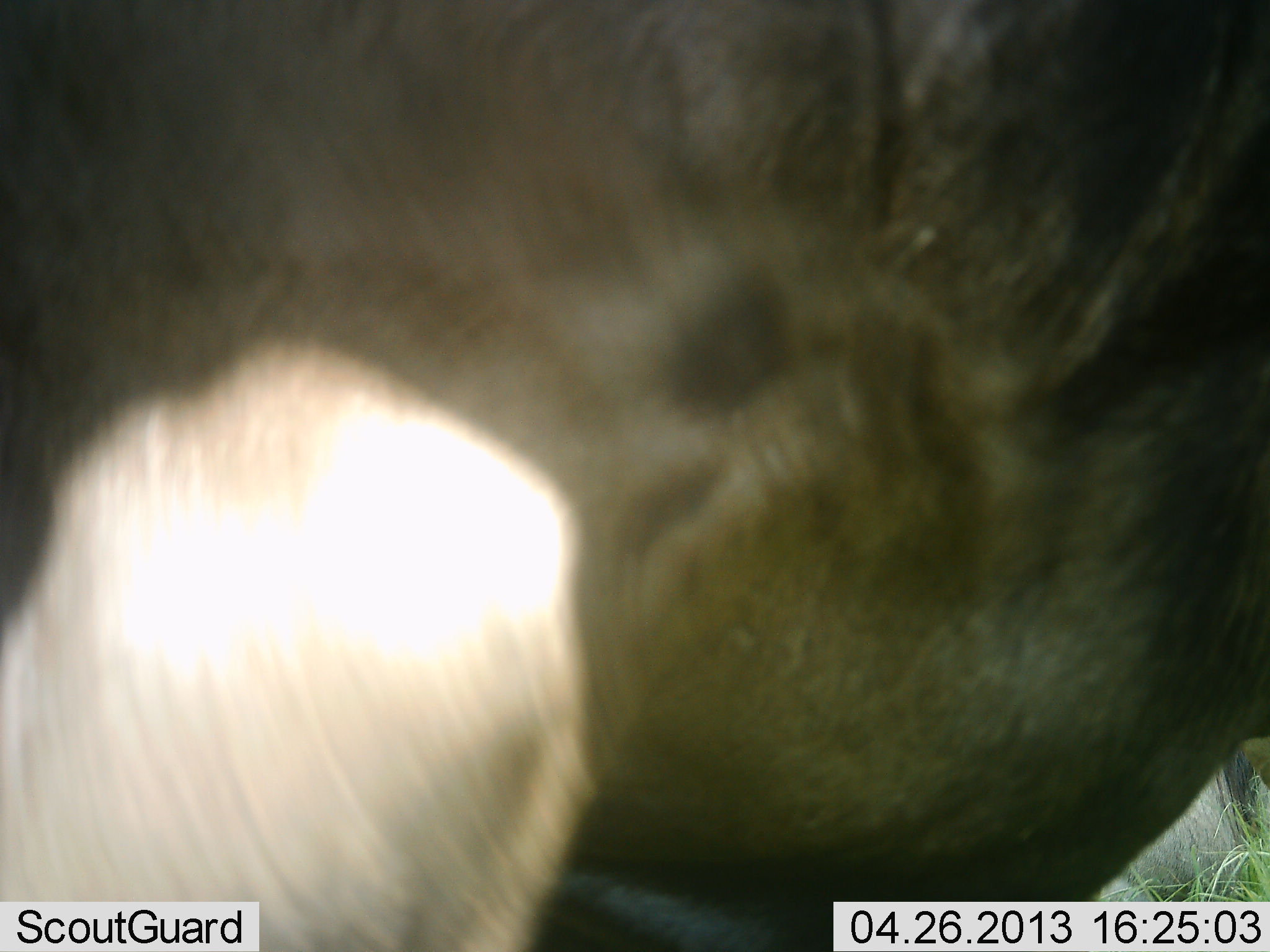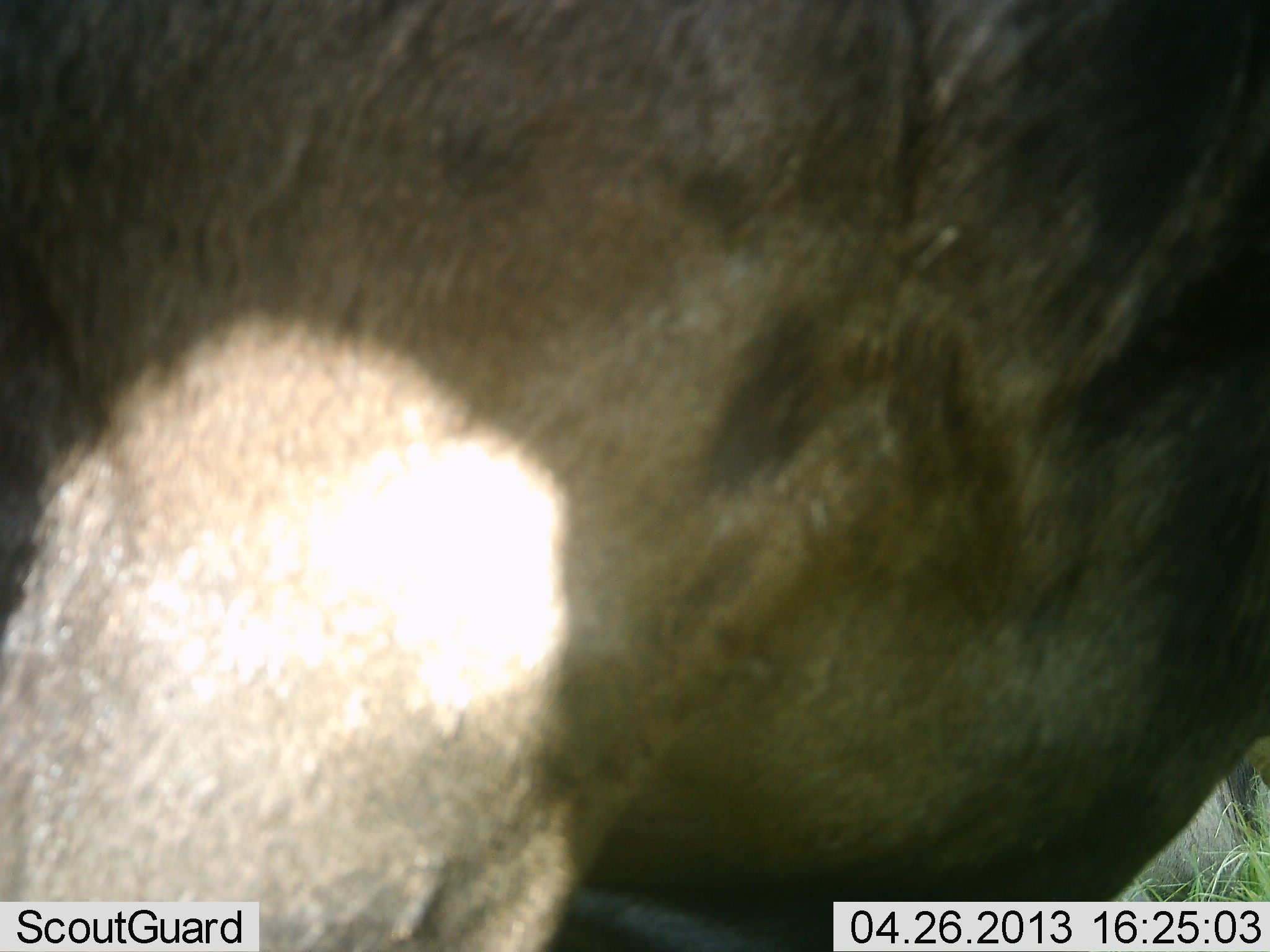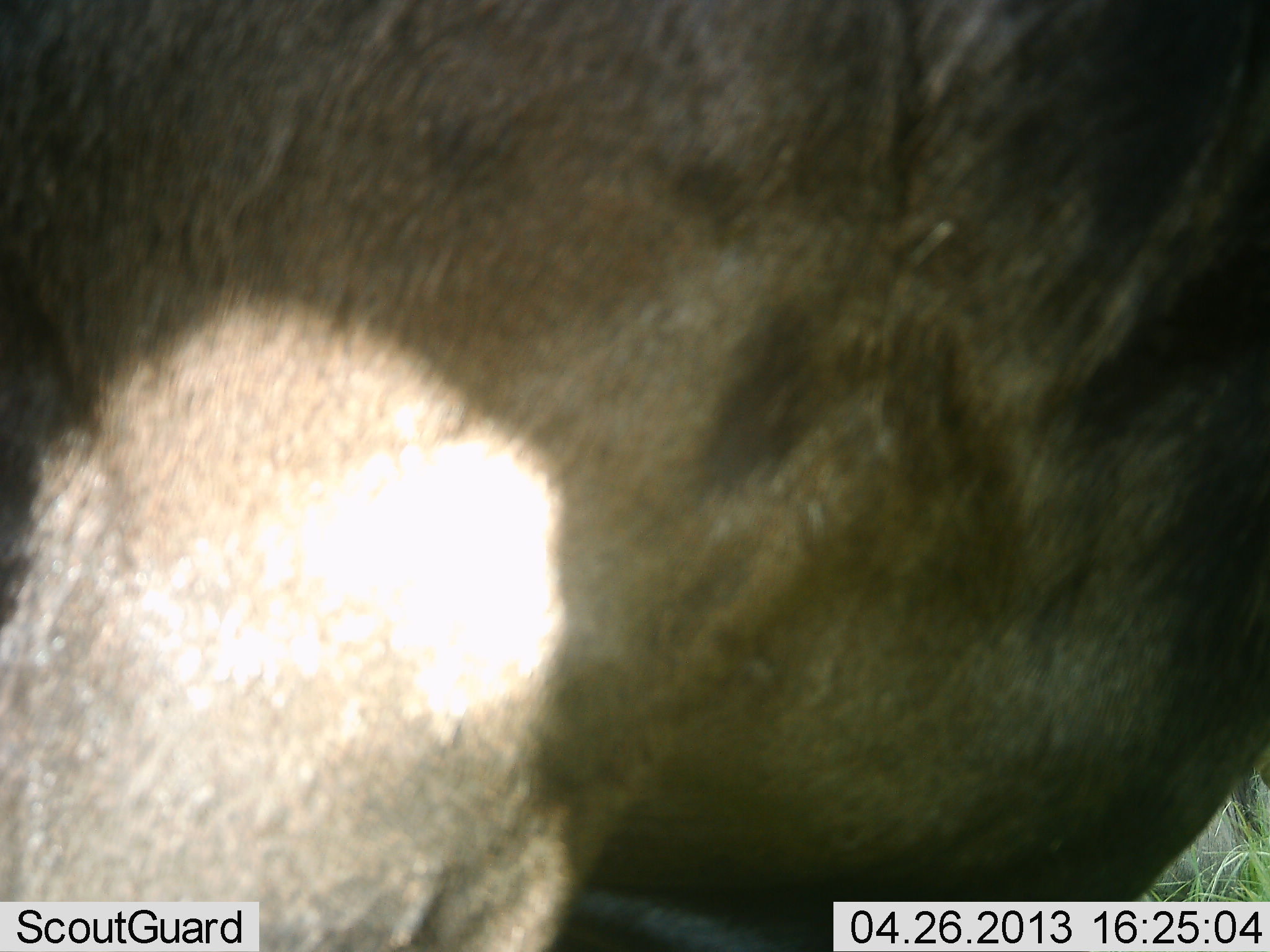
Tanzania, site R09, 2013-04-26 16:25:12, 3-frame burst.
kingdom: Animalia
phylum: Chordata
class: Mammalia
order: Artiodactyla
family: Bovidae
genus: Connochaetes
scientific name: Connochaetes taurinus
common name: blue wildebeest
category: wildebeest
Wildebeest (blue wildebeest) (Connochaetes taurinus), count 2. Behavior (volunteer vote fractions): standing 90%, resting 30%, moving 10%, interacting 0%. Young present (vote fraction): 0%. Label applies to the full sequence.